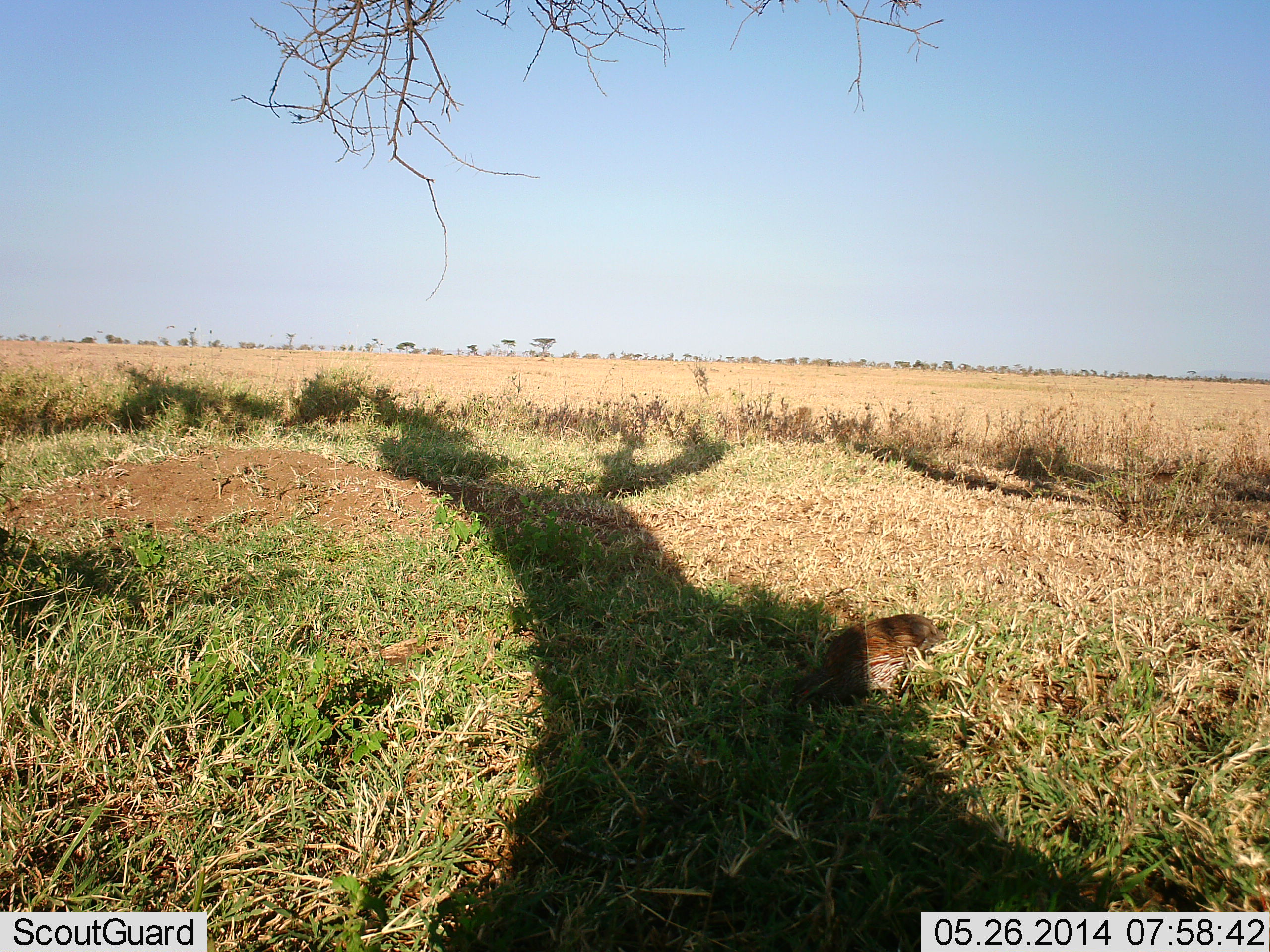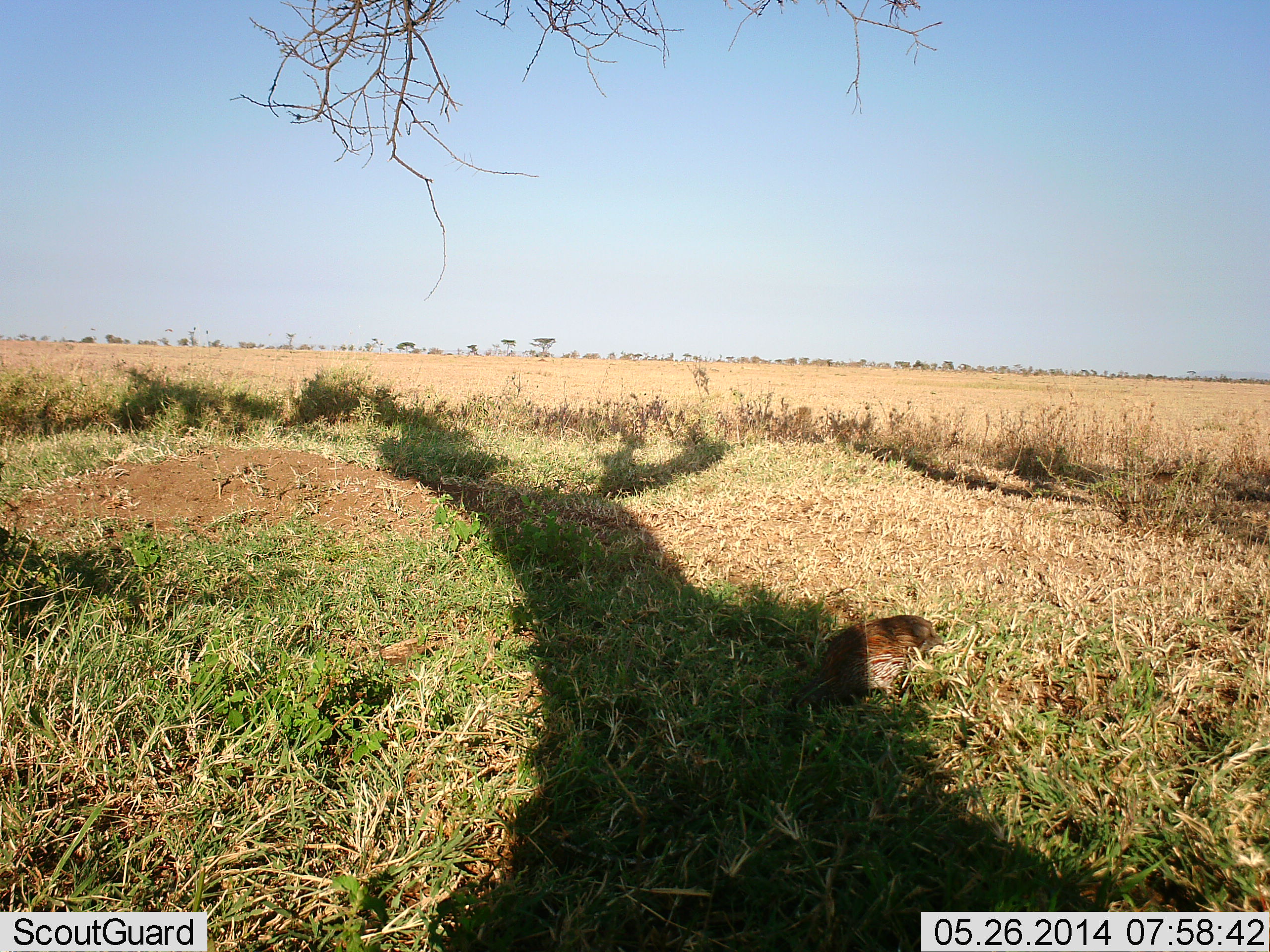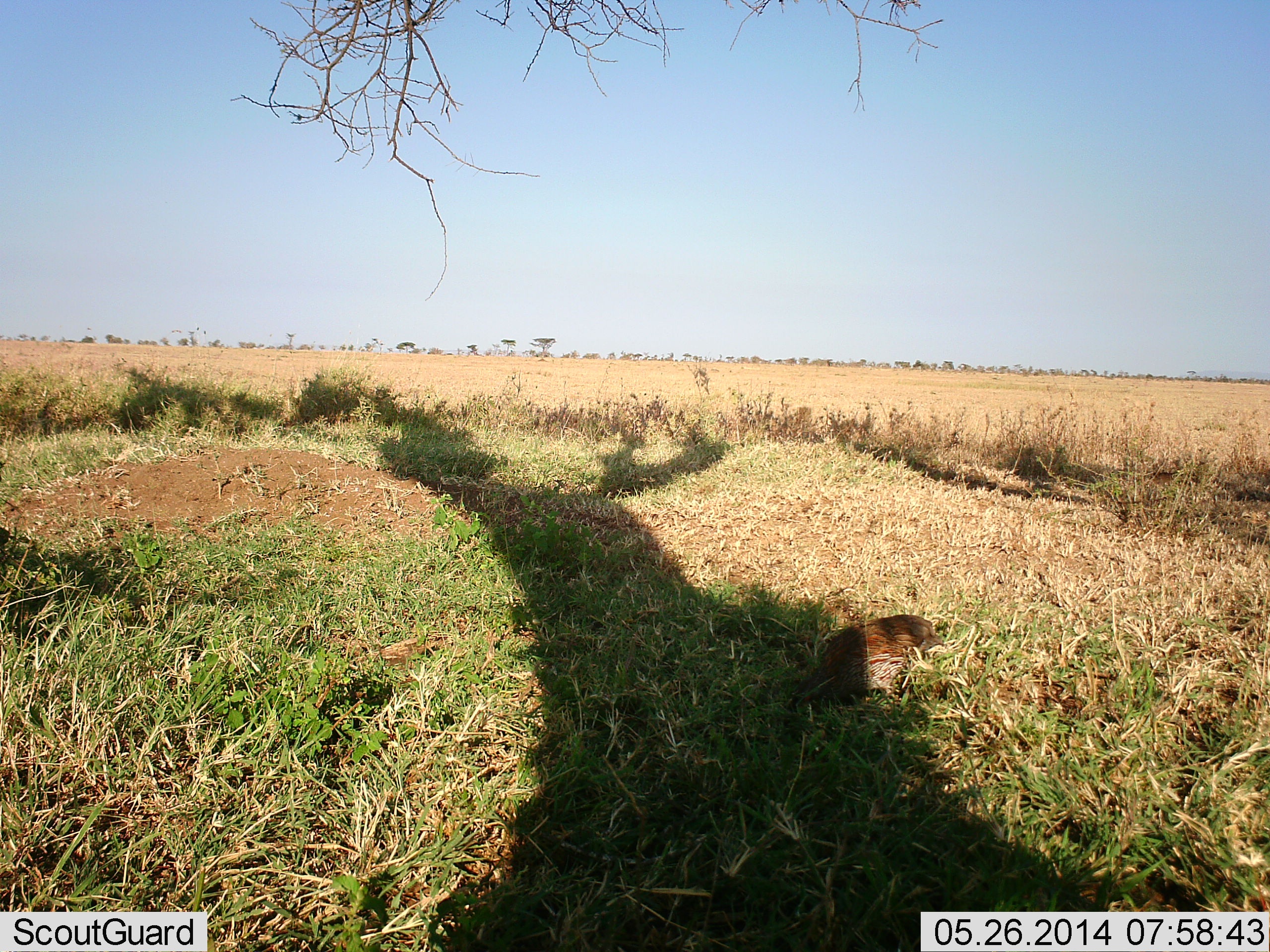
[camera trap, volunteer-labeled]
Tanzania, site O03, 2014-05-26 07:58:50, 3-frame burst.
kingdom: Animalia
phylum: Chordata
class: Aves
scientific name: Aves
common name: bird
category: otherbird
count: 1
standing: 40%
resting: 20%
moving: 0%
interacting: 0%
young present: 0%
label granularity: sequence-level